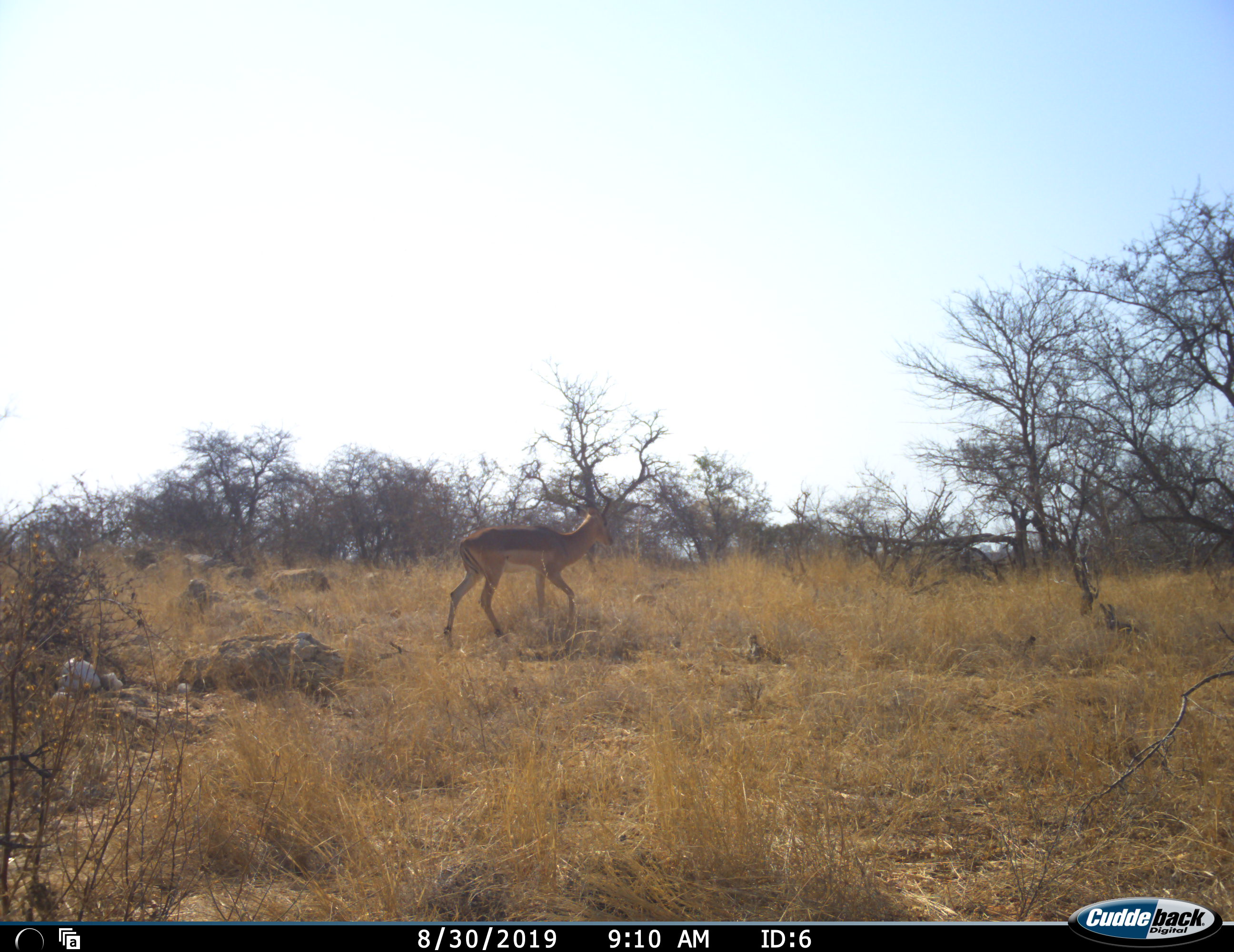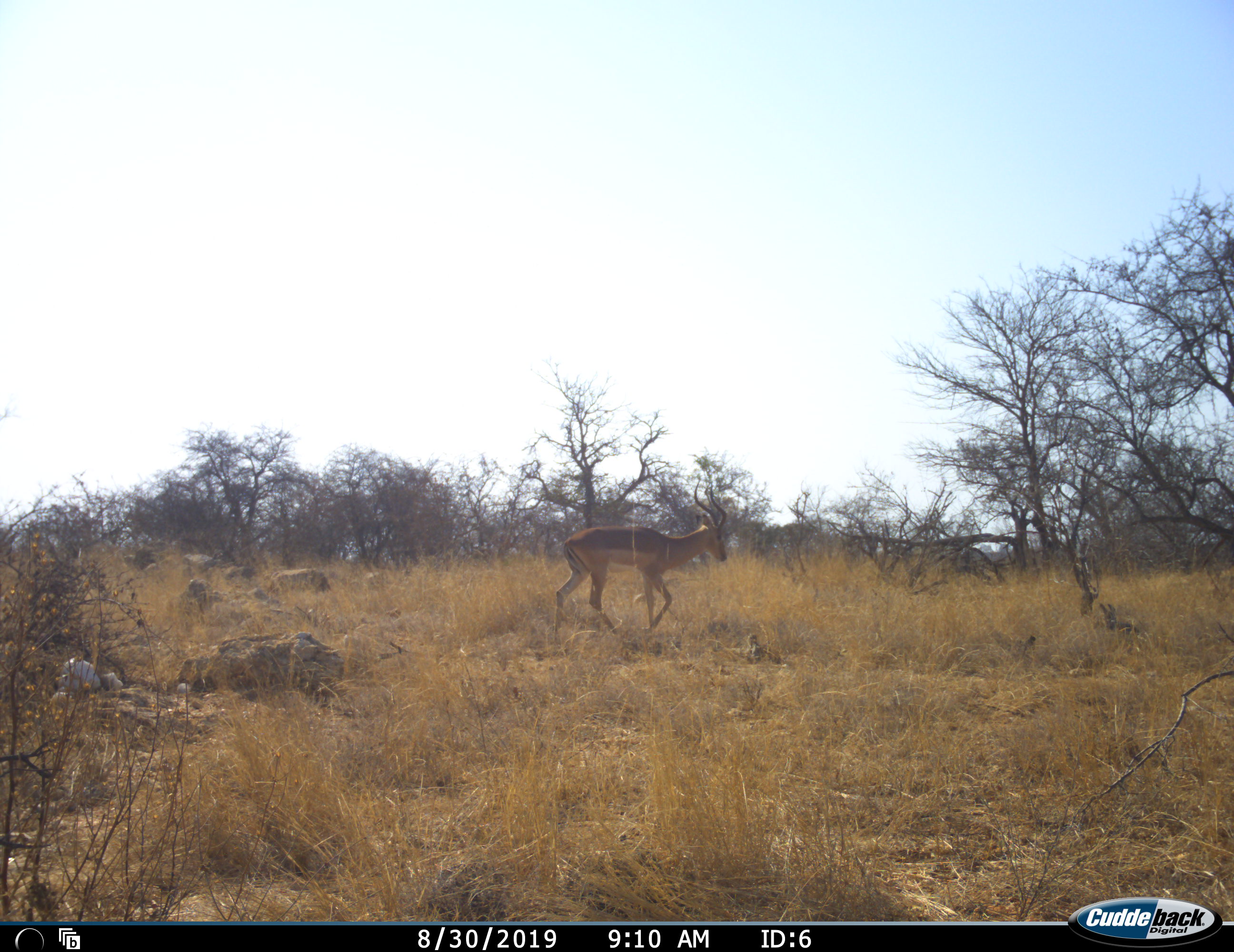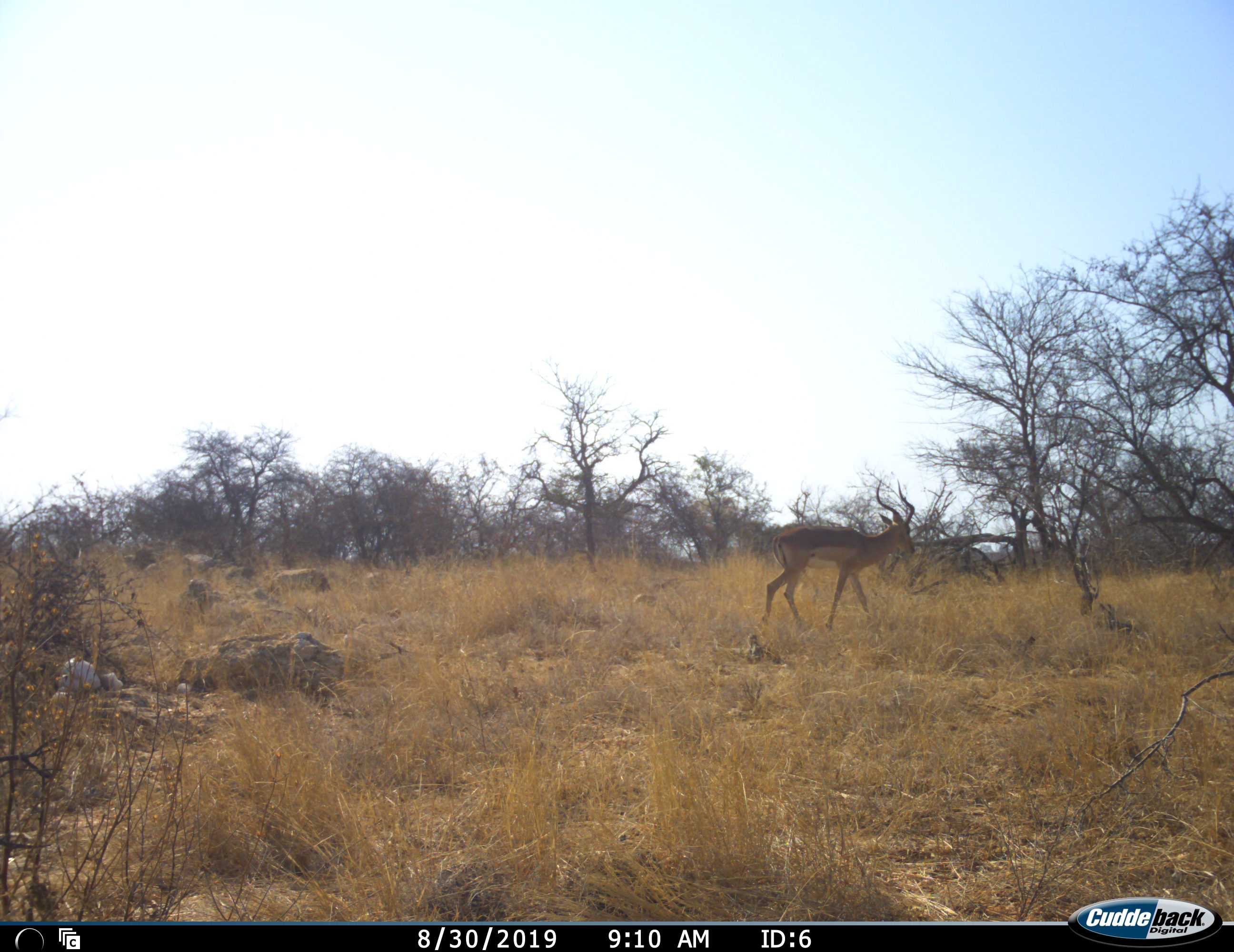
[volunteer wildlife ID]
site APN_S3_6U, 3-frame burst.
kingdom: Animalia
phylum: Chordata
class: Mammalia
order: Artiodactyla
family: Bovidae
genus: Aepyceros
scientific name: Aepyceros melampus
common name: impala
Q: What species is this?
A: Impala (Aepyceros melampus).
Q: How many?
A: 1.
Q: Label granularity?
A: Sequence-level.